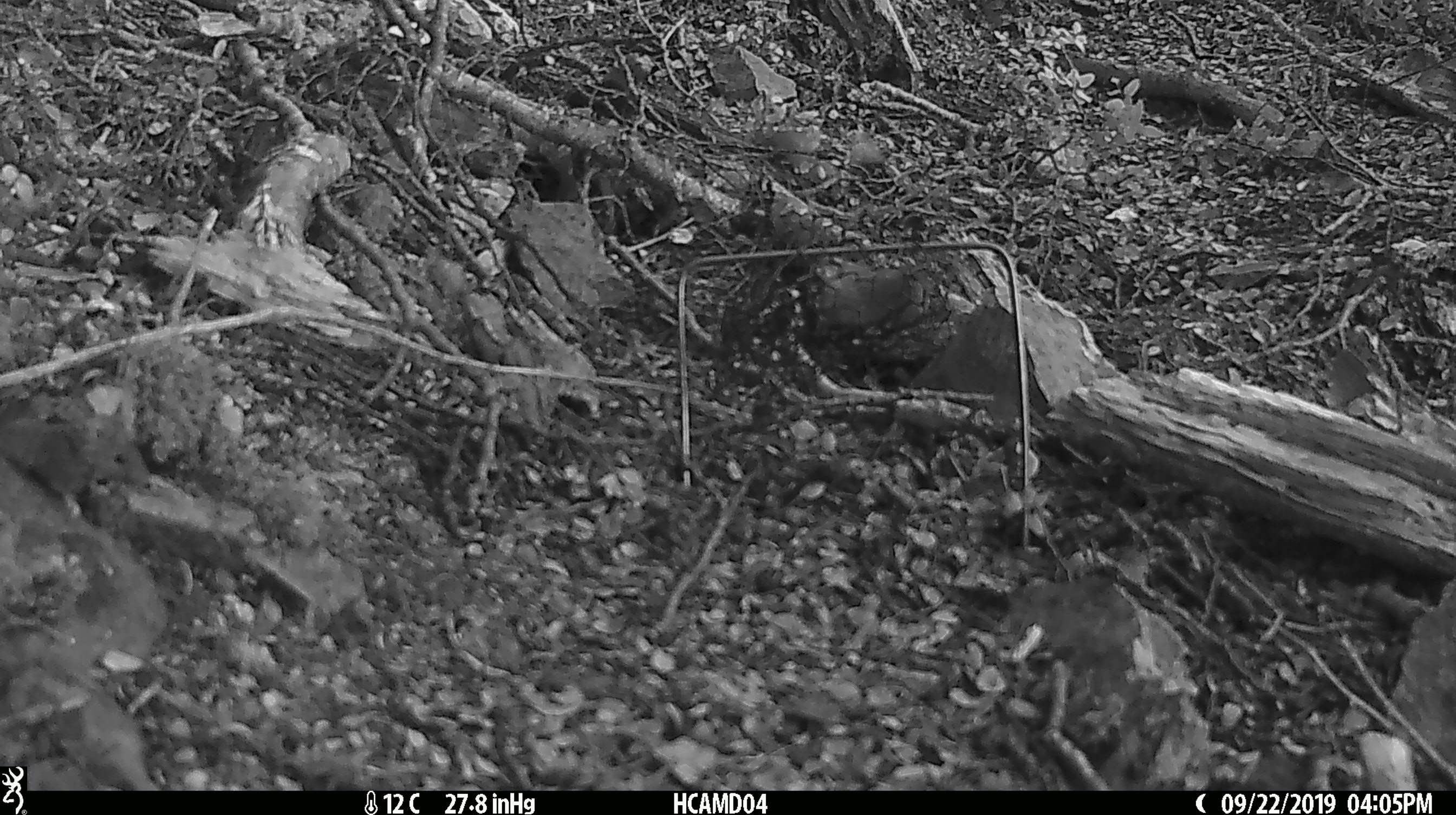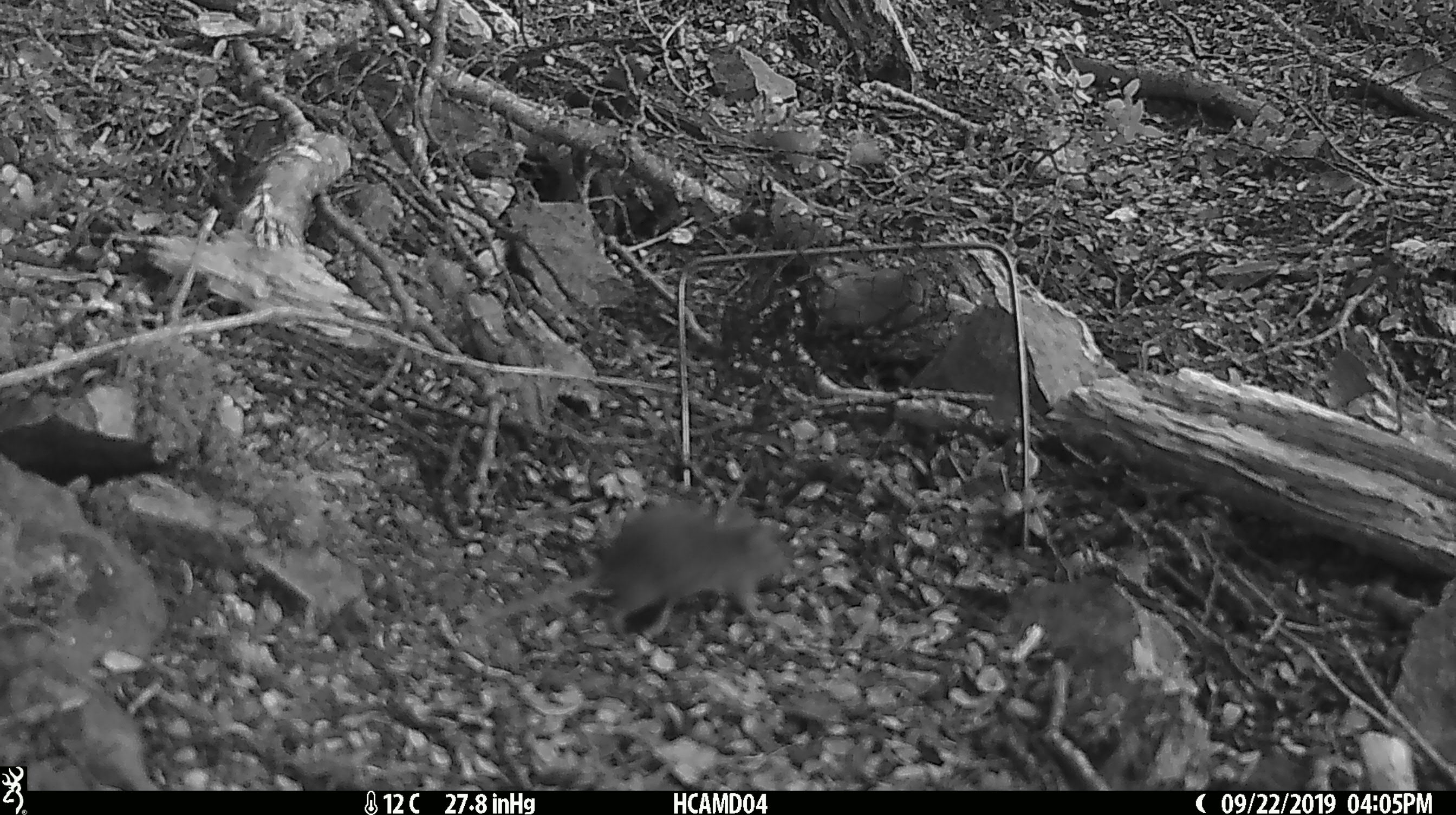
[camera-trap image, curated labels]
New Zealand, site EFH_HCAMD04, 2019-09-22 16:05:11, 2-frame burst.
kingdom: Animalia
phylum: Chordata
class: Mammalia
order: Rodentia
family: Muridae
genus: Mus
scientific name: Mus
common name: mouse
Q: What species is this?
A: Mouse (Mus).